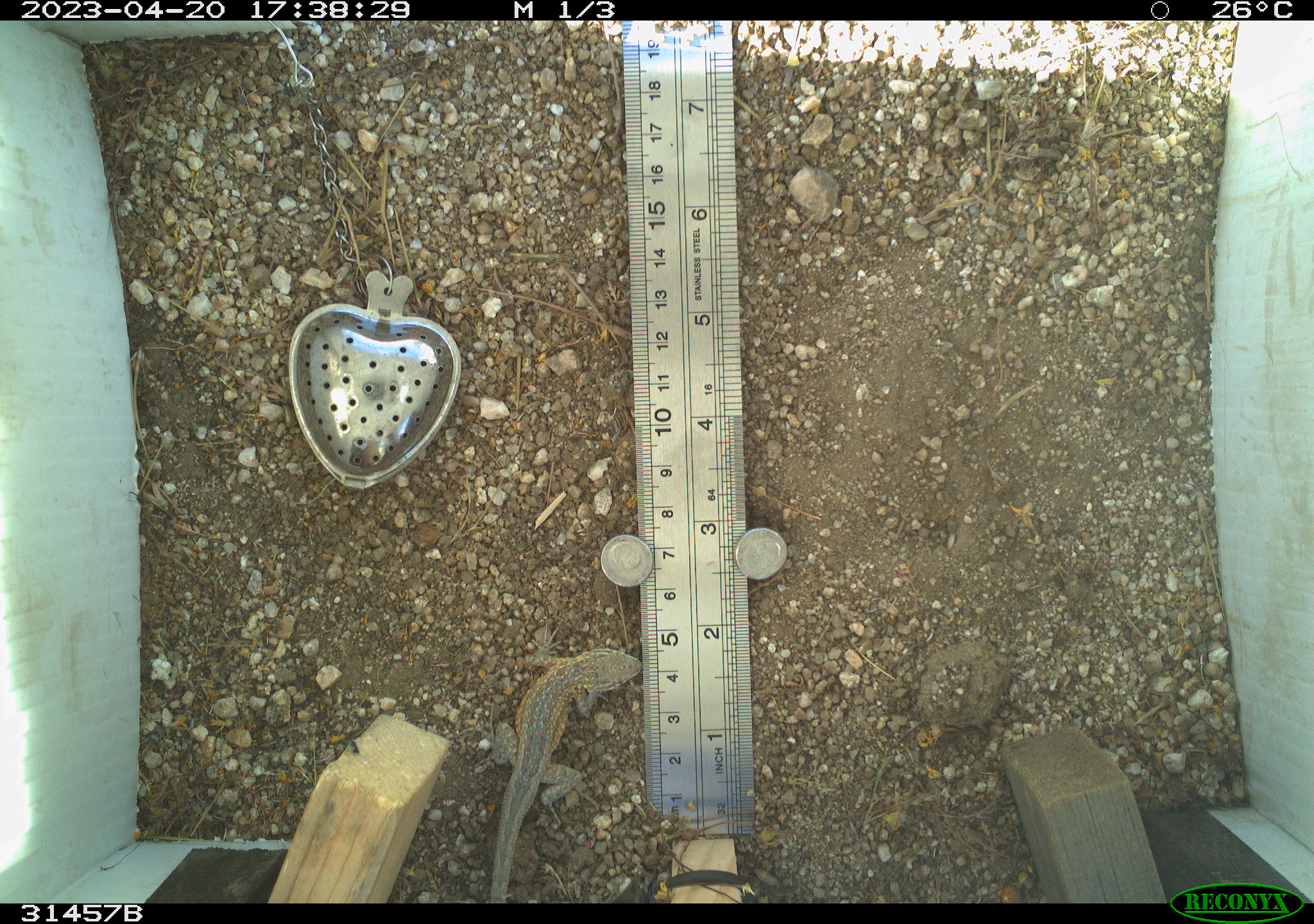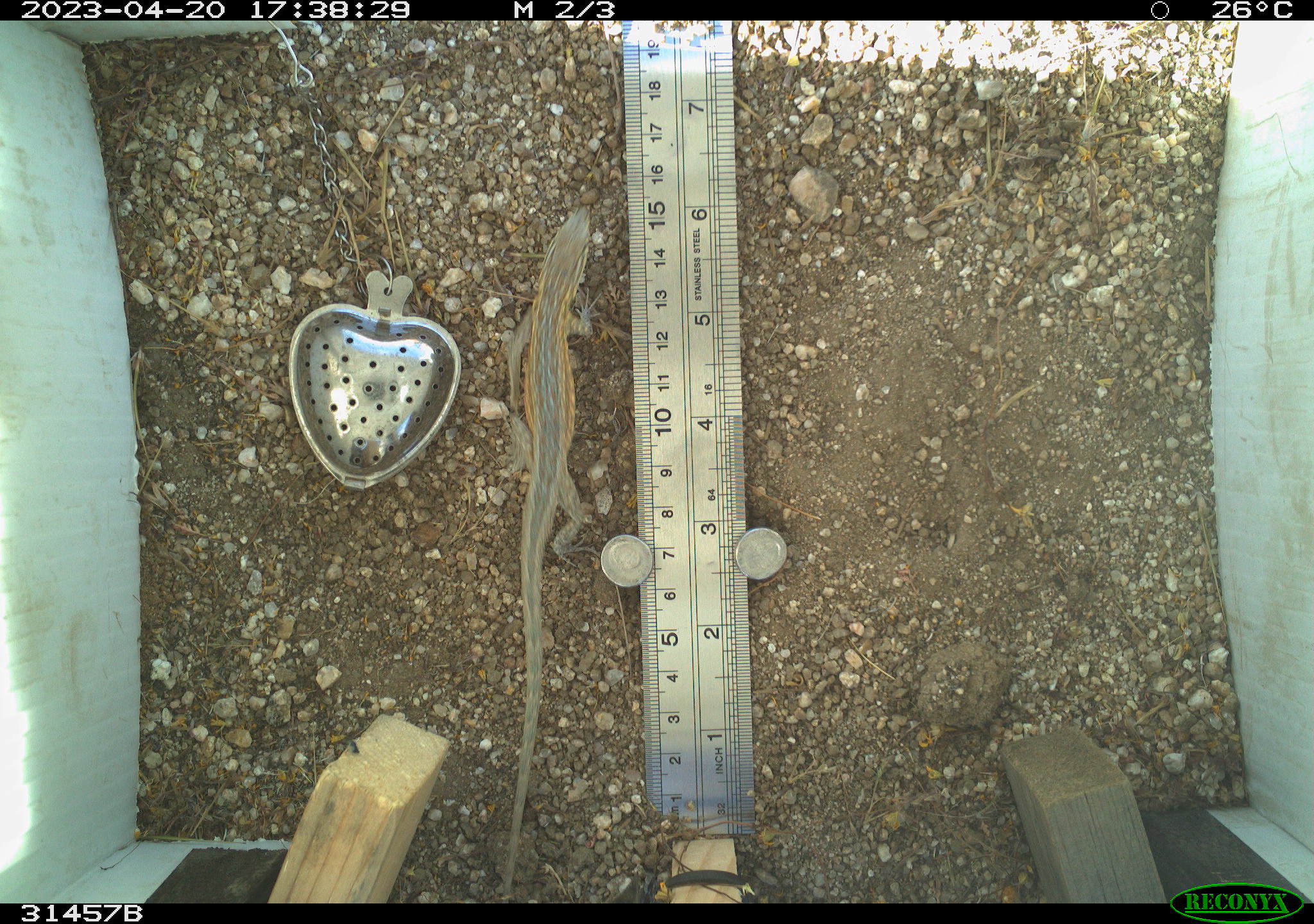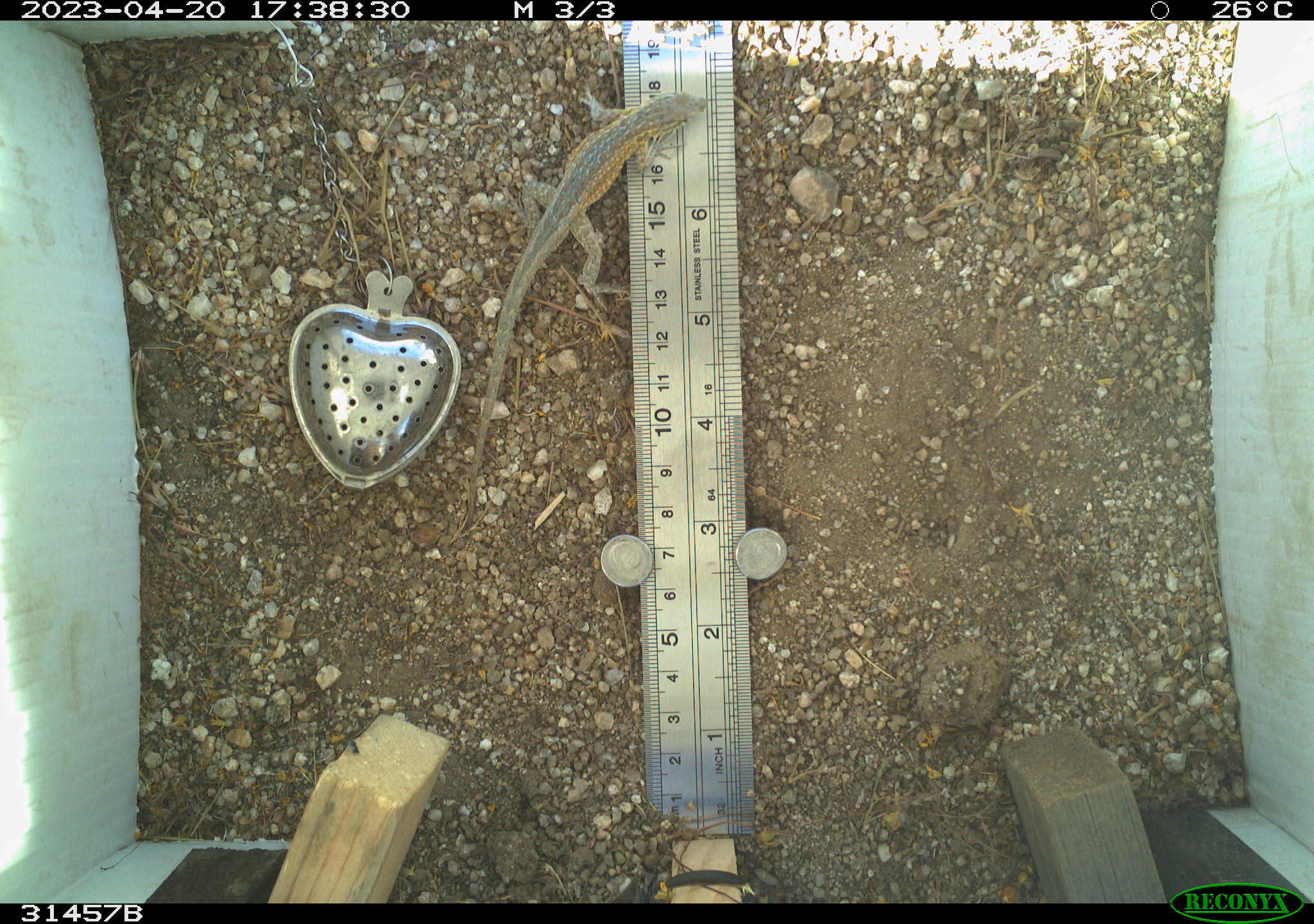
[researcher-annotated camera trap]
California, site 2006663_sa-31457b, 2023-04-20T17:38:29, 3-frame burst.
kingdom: Animalia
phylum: Chordata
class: Reptilia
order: Squamata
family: Phrynosomatidae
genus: Uta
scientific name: Uta stansburiana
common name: common side-blotched lizard